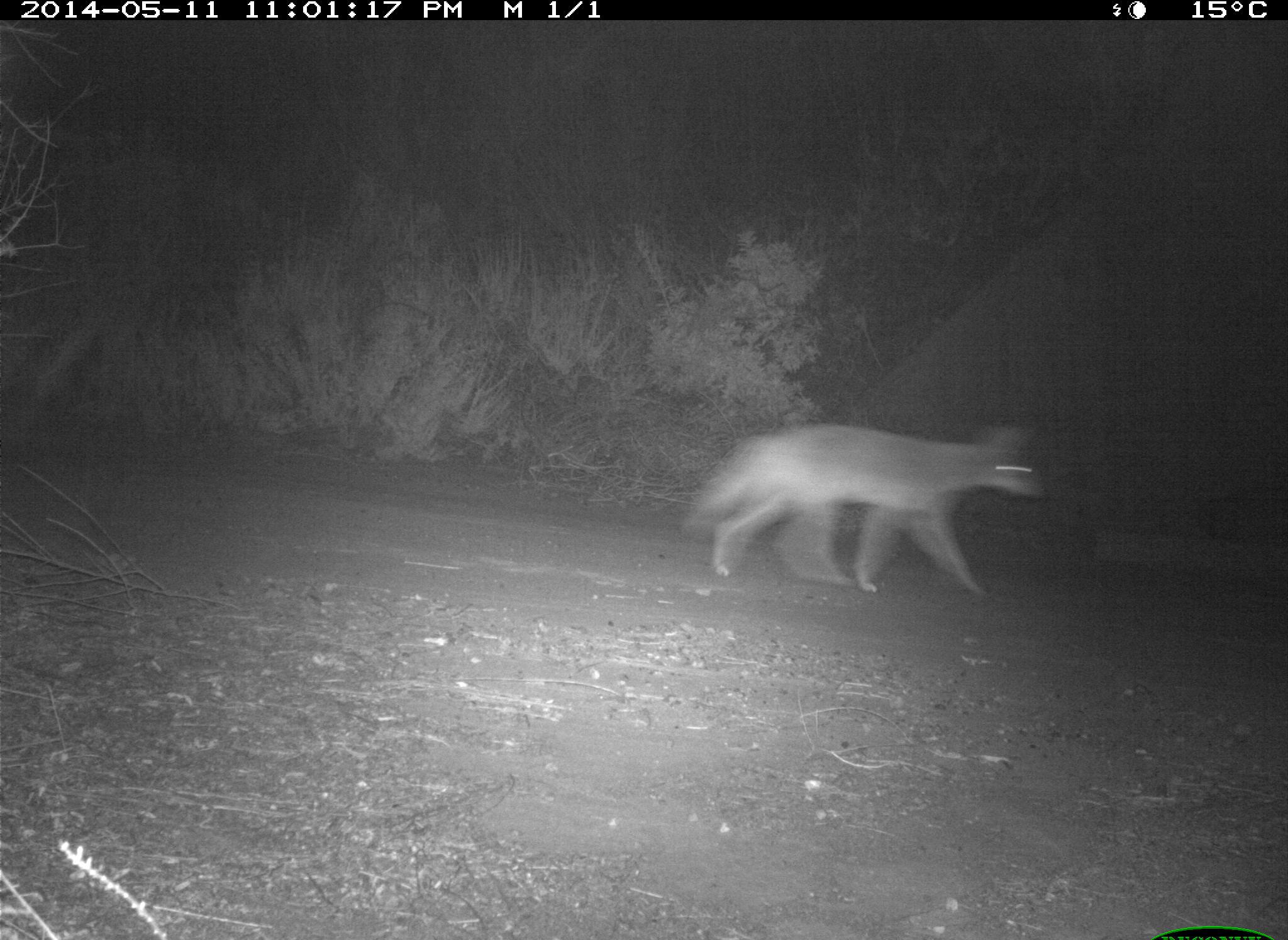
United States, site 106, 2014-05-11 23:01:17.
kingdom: Animalia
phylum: Chordata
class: Mammalia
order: Carnivora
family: Canidae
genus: Canis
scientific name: Canis latrans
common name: coyote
Coyote (Canis latrans).